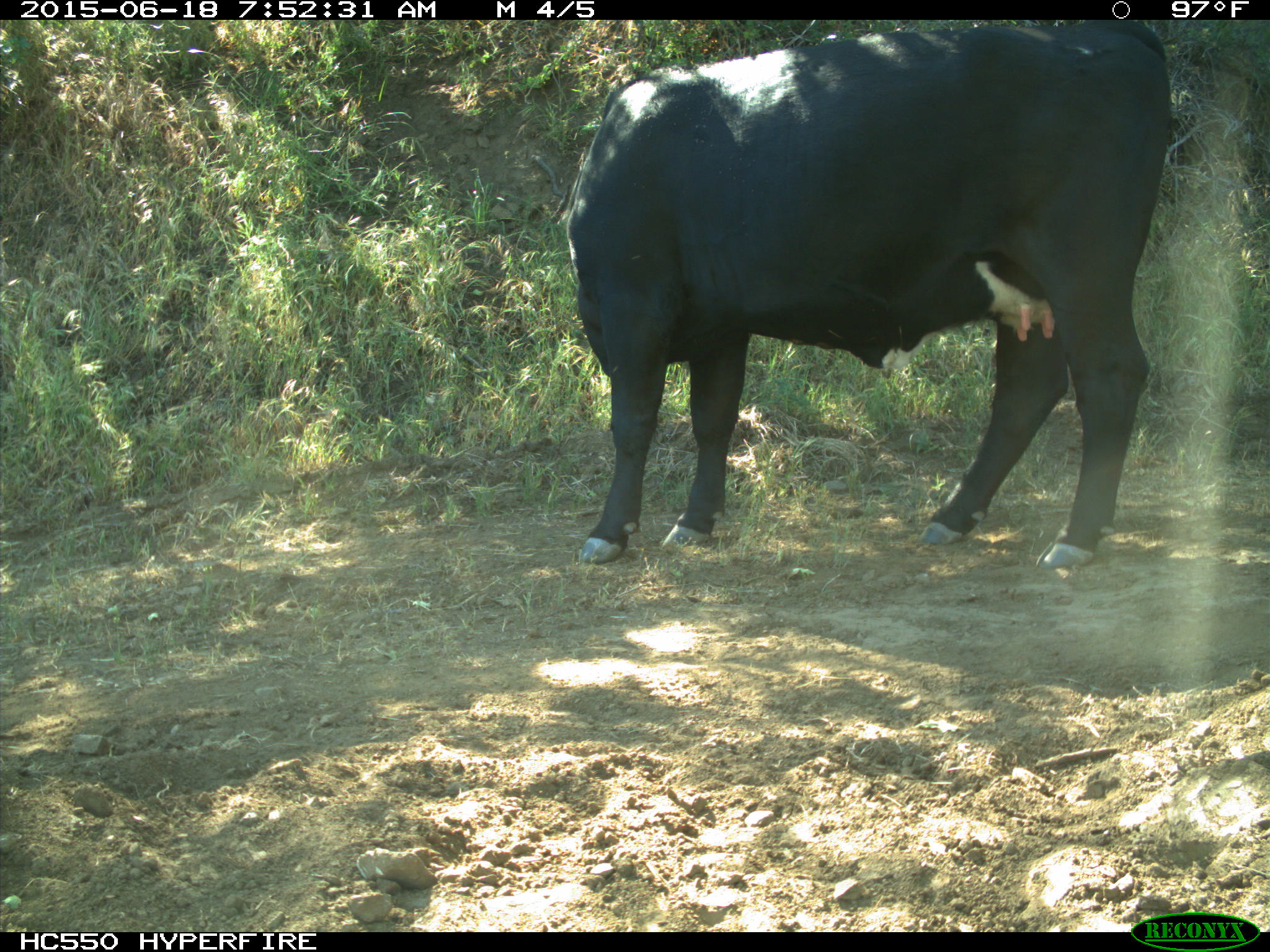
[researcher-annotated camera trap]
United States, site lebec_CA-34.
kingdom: Animalia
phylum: Chordata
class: Mammalia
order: Artiodactyla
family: Bovidae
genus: Bos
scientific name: Bos taurus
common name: domestic cow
Bos taurus (domestic cow).